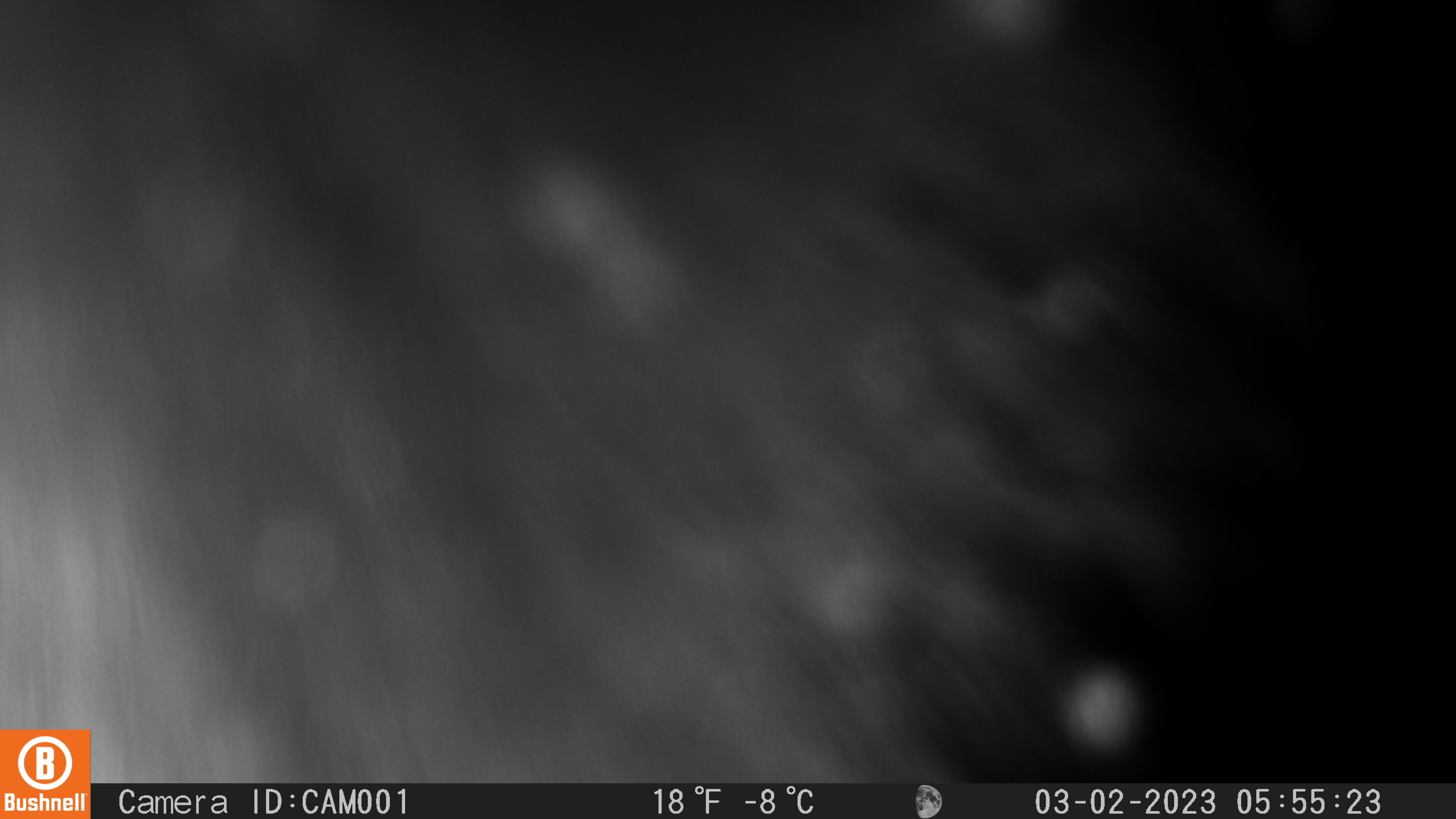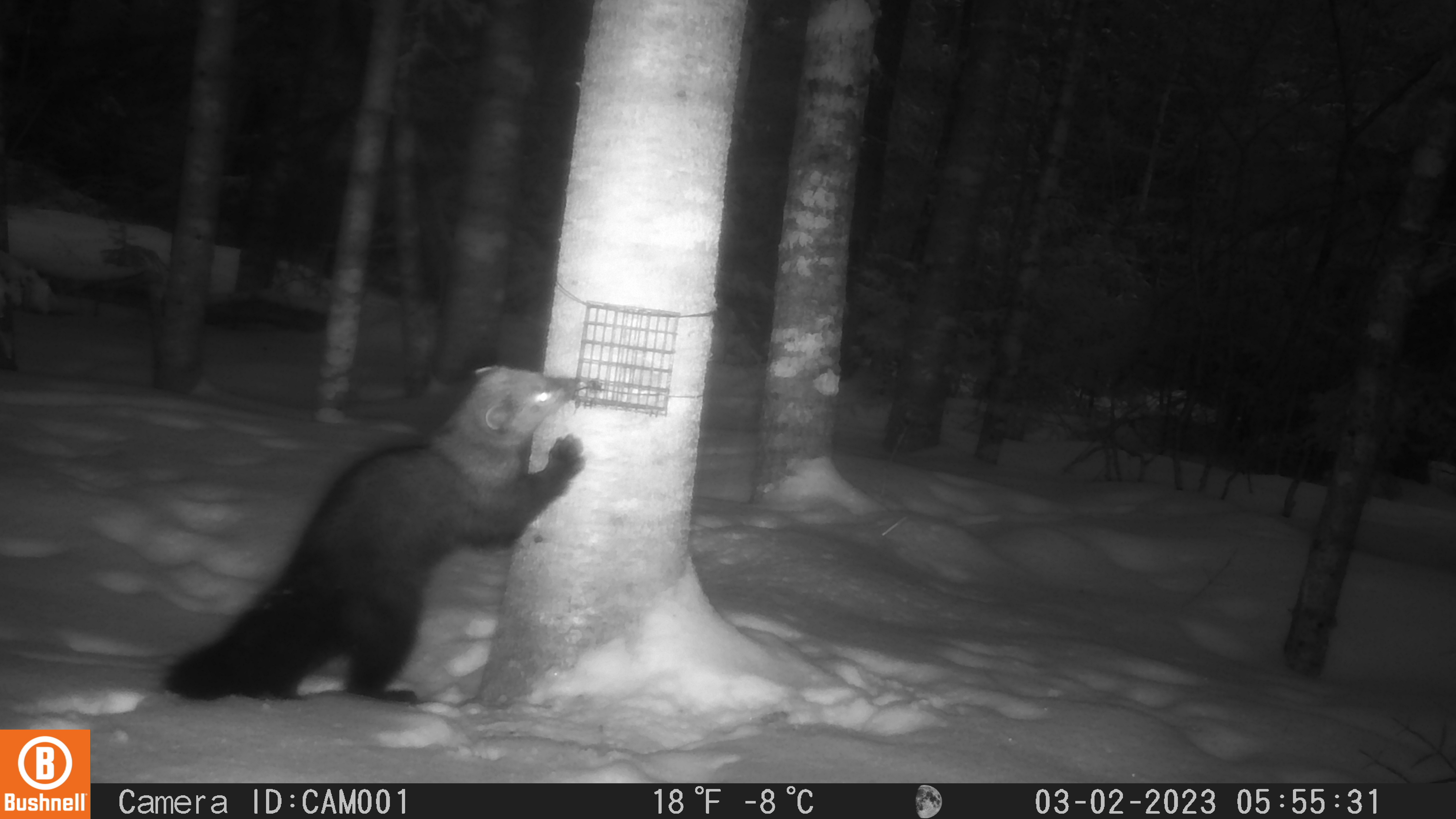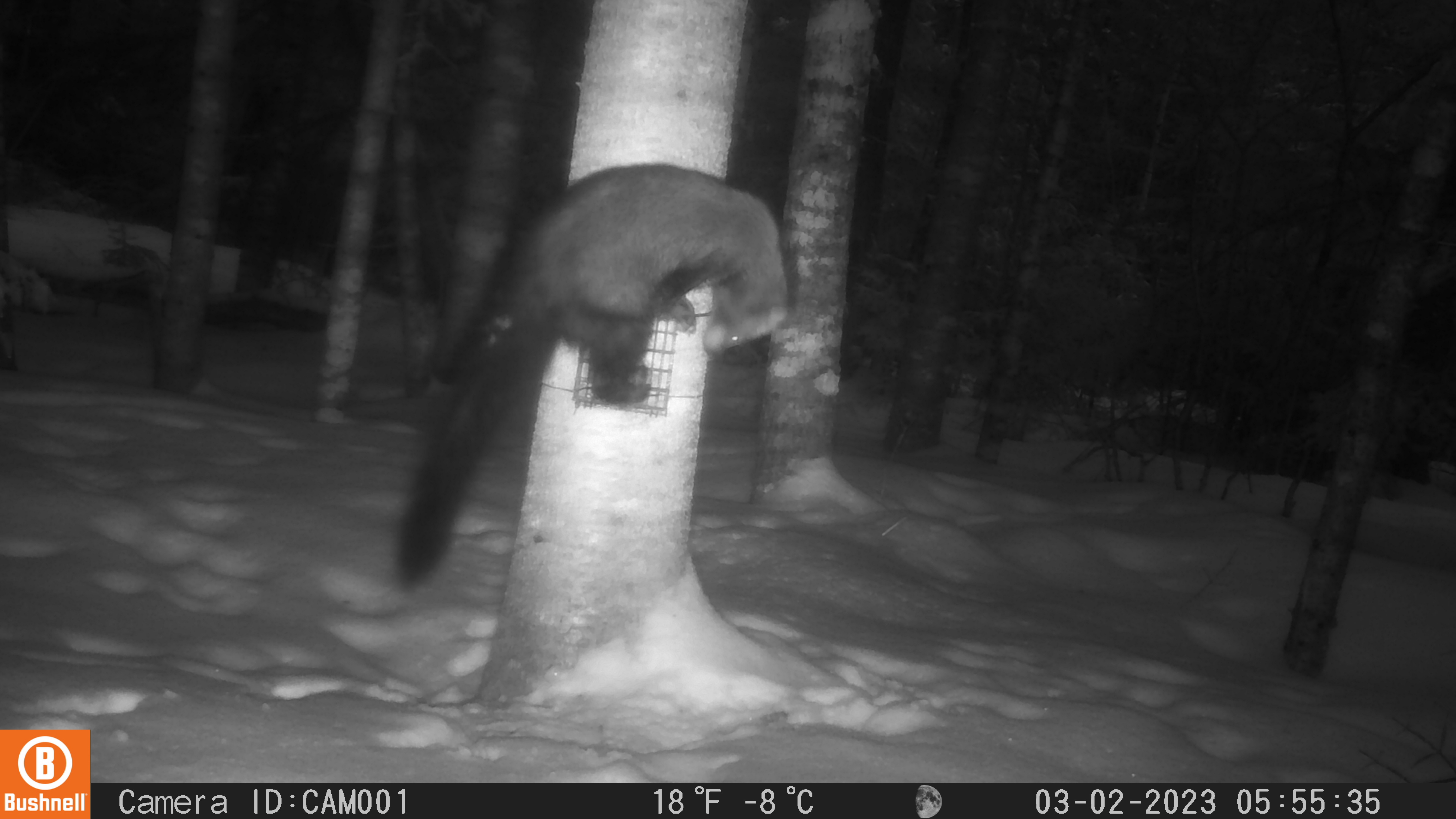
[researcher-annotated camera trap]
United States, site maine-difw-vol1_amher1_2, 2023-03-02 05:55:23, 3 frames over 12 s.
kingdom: Animalia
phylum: Chordata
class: Mammalia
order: Carnivora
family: Mustelidae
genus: Pekania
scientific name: Pekania pennanti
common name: fisher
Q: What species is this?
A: Fisher (Pekania pennanti).